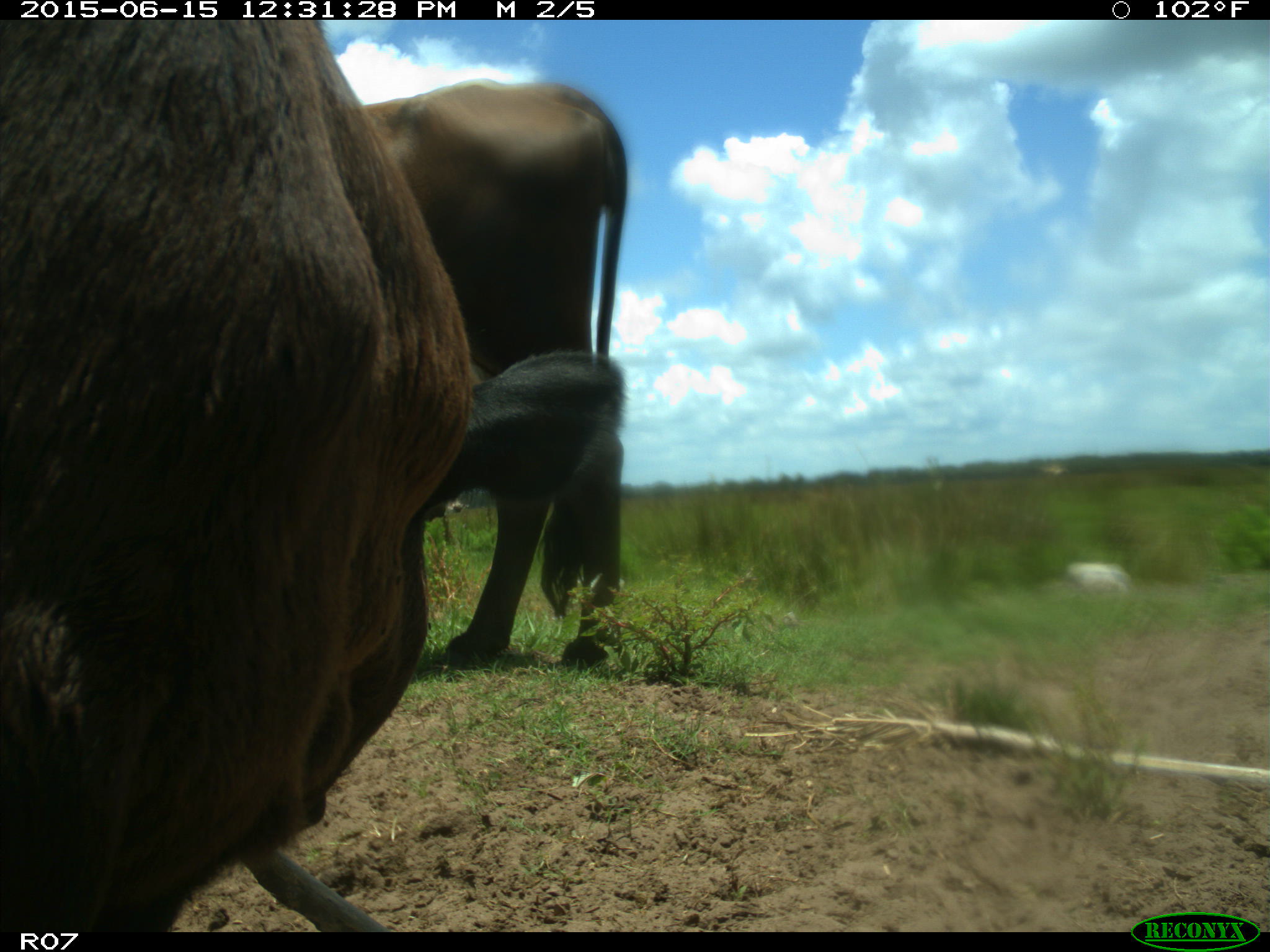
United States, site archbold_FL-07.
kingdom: Animalia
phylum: Chordata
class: Mammalia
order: Artiodactyla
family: Bovidae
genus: Bos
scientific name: Bos taurus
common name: domestic cow